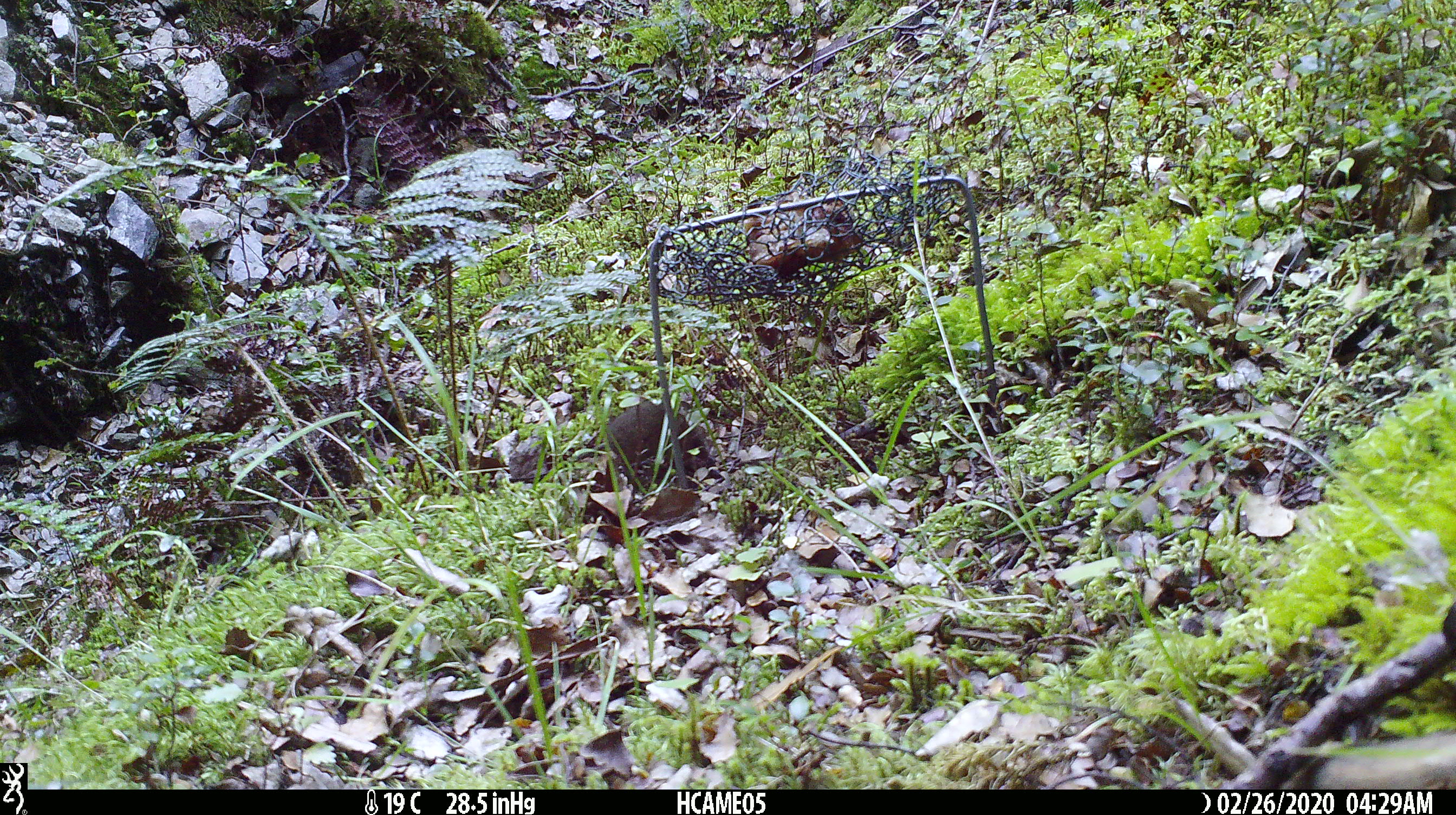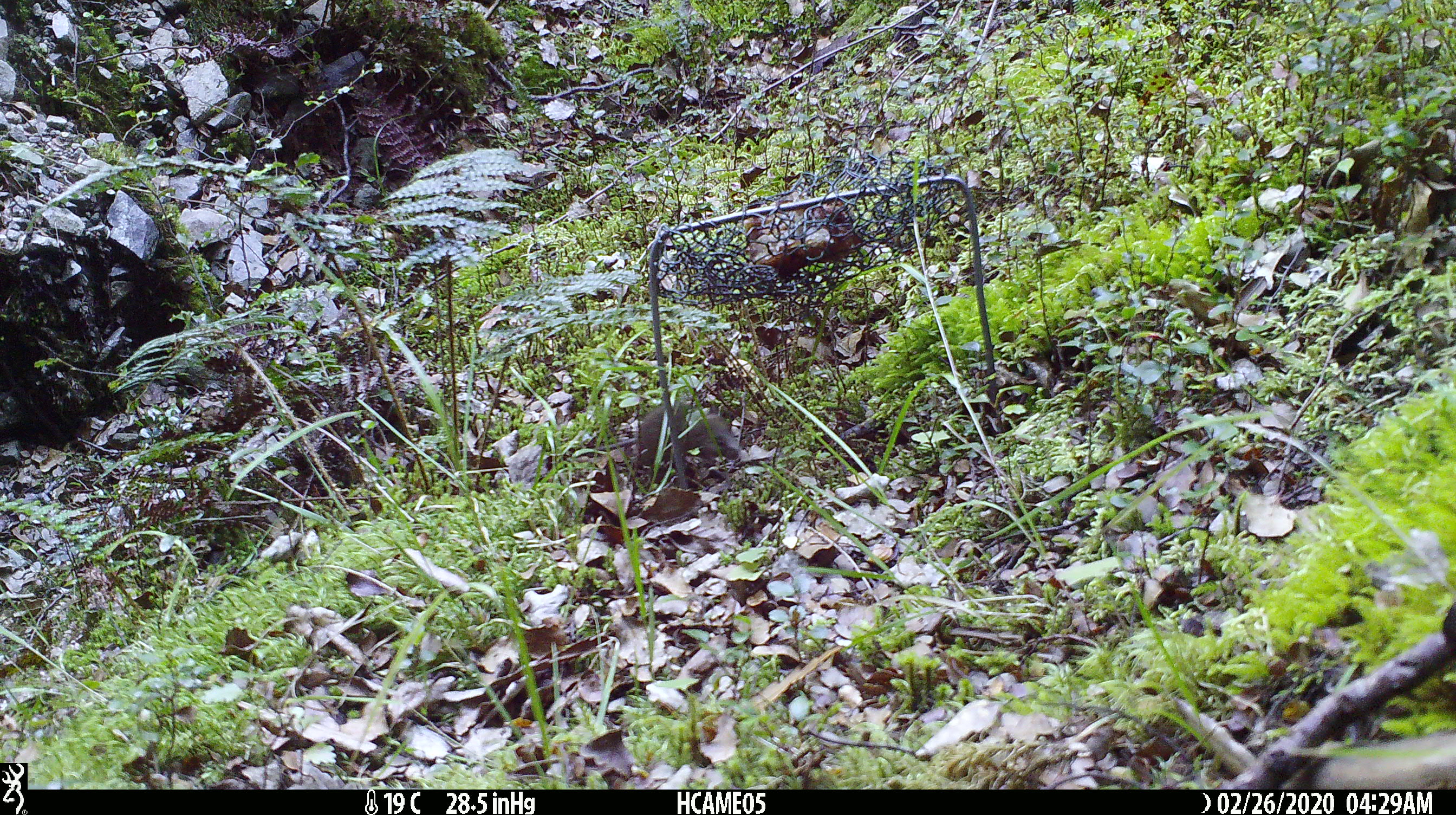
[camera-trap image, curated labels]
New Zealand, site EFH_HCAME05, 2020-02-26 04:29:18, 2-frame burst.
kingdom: Animalia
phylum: Chordata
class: Mammalia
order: Rodentia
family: Muridae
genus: Mus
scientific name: Mus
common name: mouse